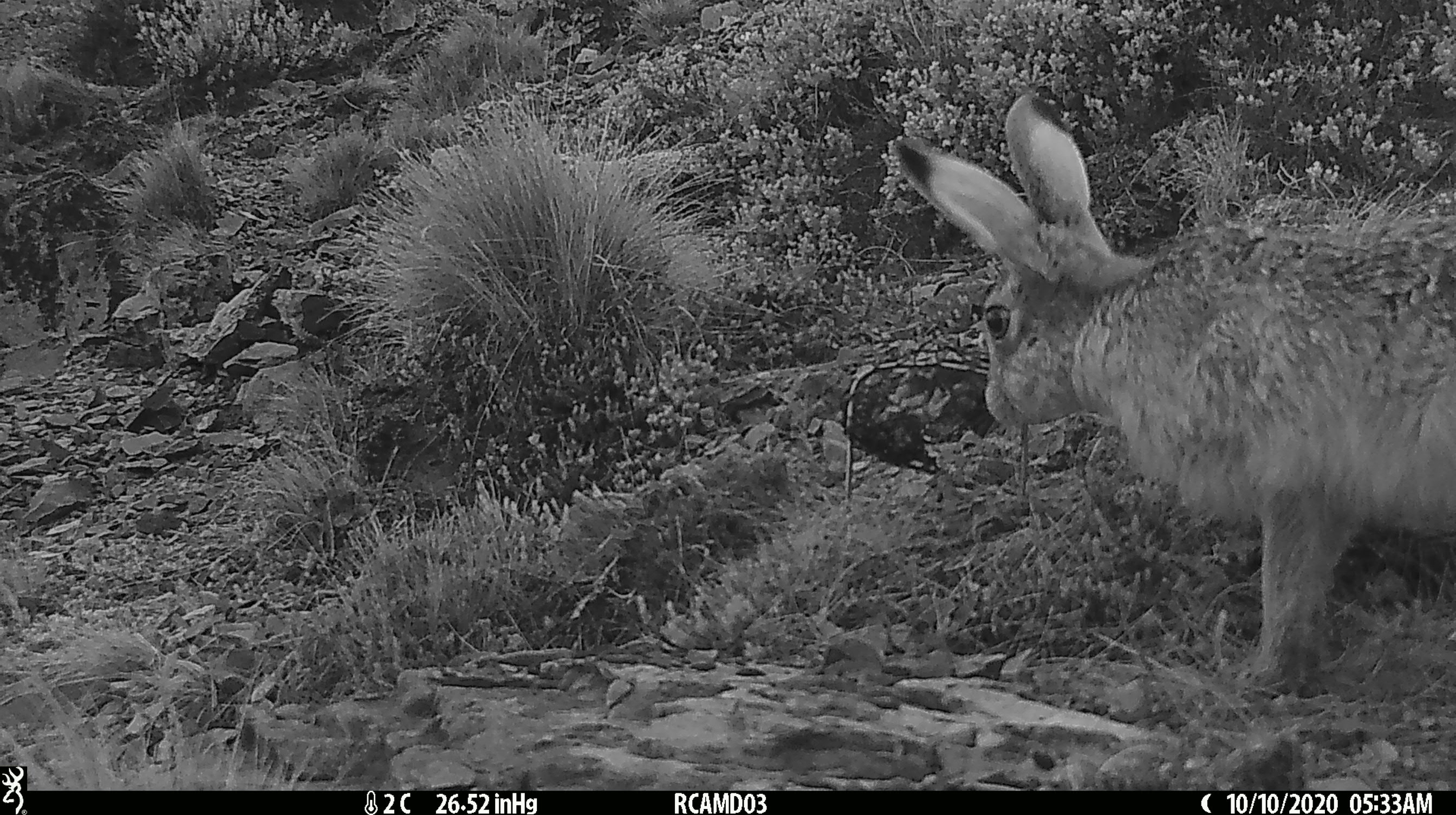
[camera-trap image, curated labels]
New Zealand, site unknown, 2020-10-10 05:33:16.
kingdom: Animalia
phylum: Chordata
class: Mammalia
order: Lagomorpha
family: Leporidae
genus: Lepus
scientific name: Lepus europaeus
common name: brown hare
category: hare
Hare (brown hare) (Lepus europaeus).